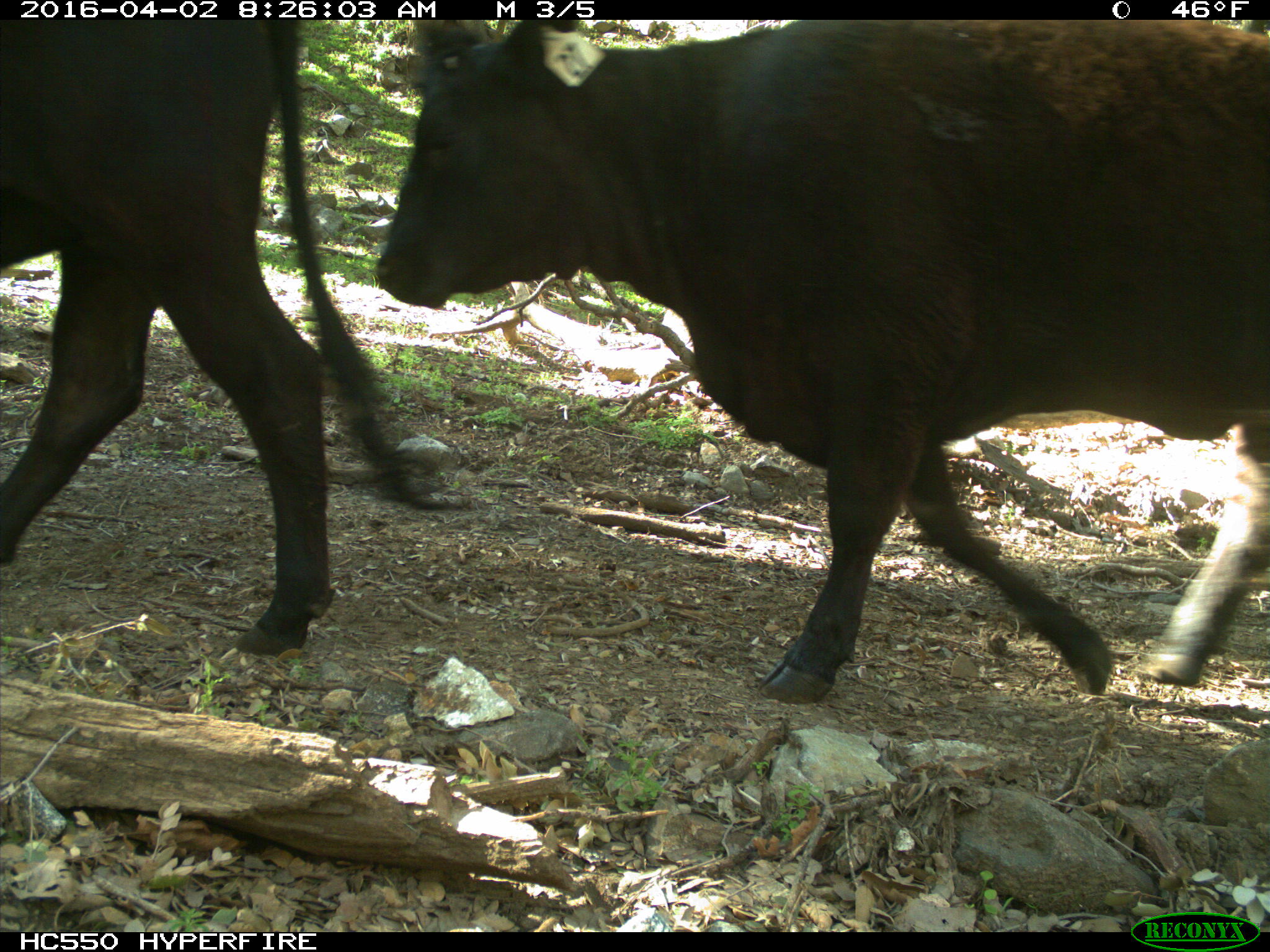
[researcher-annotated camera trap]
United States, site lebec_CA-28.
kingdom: Animalia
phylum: Chordata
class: Mammalia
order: Artiodactyla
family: Bovidae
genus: Bos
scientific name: Bos taurus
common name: domestic cow